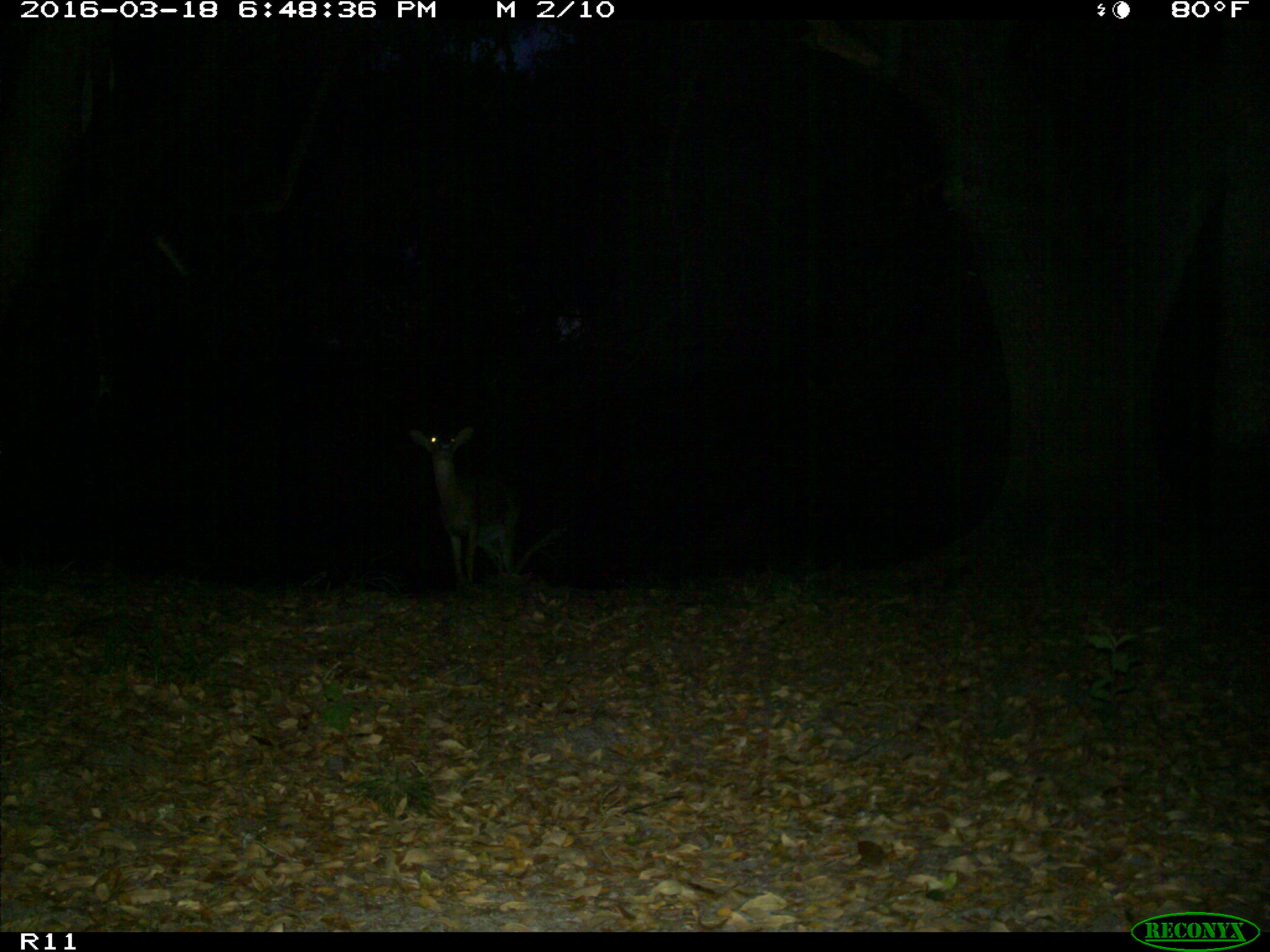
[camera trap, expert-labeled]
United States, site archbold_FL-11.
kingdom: Animalia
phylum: Chordata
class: Mammalia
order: Artiodactyla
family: Cervidae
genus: Odocoileus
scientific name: Odocoileus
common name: deer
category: unidentified deer